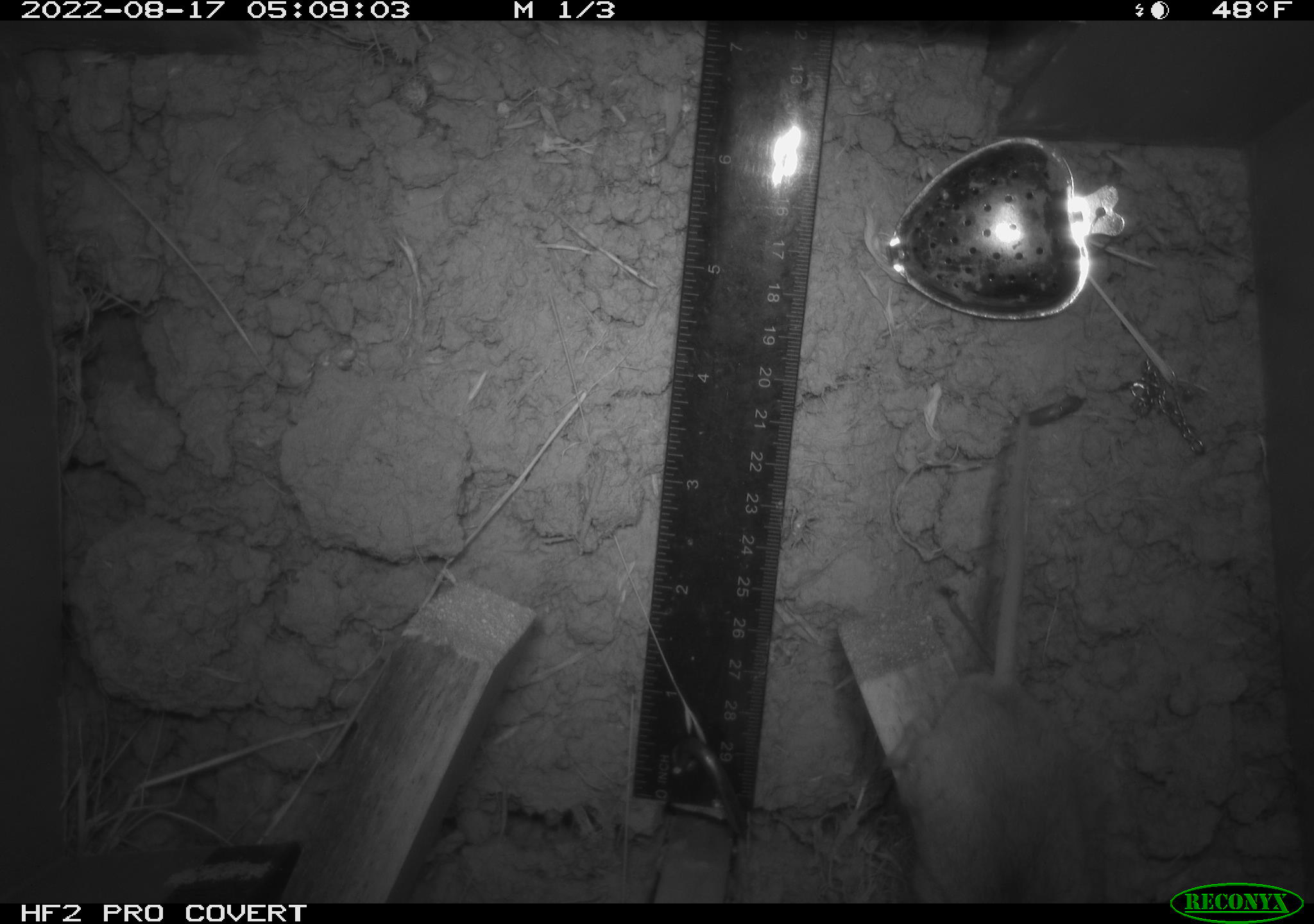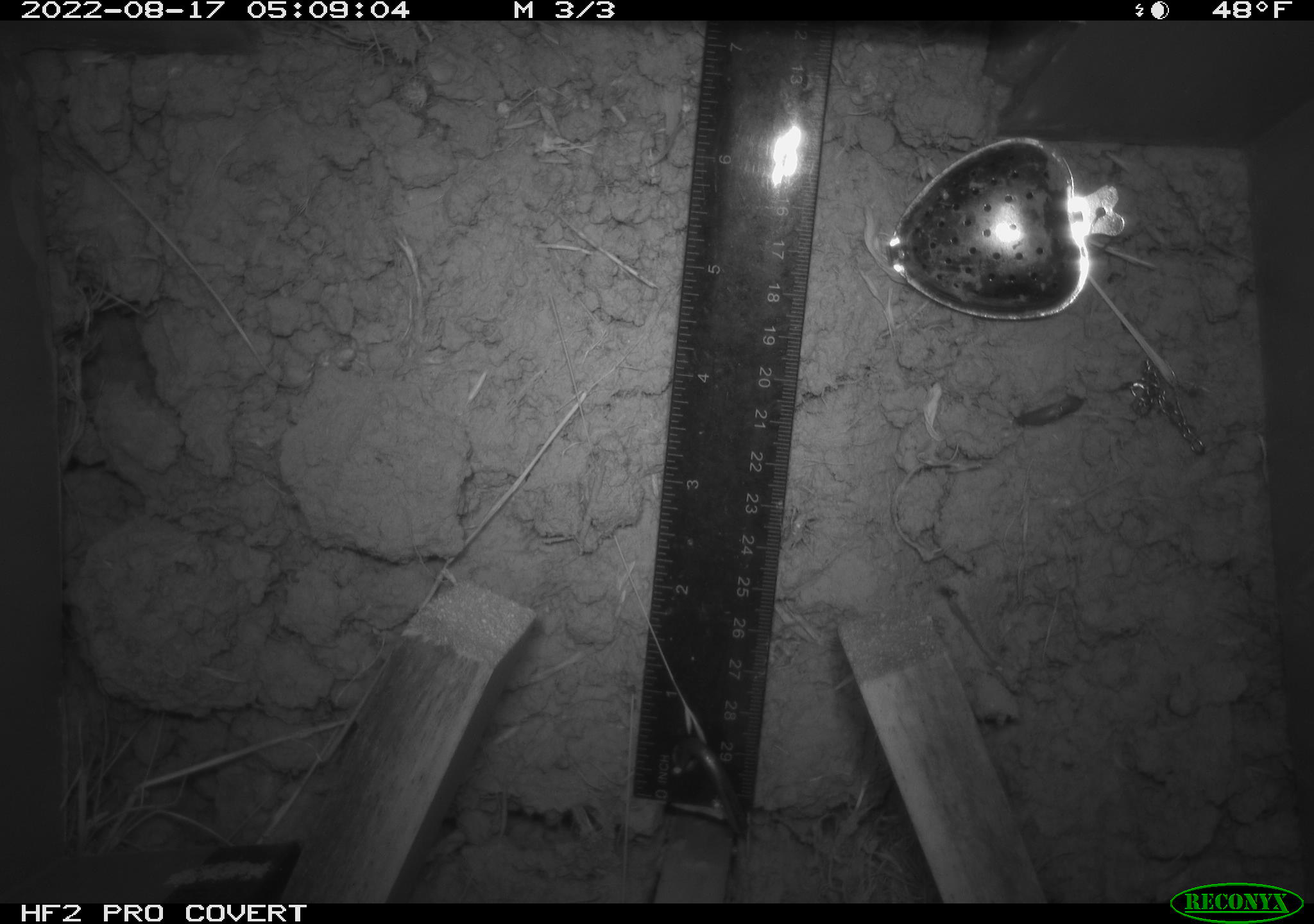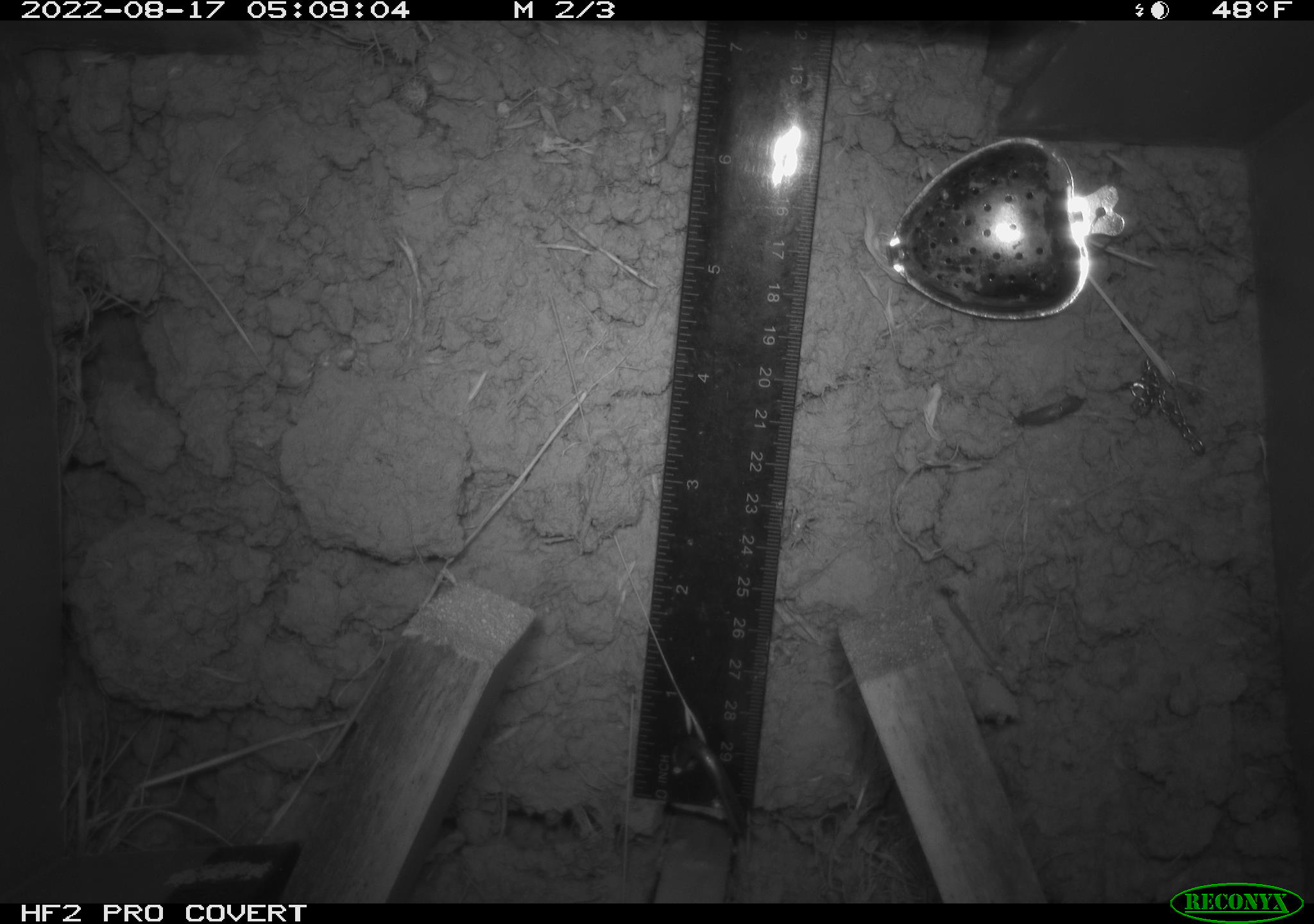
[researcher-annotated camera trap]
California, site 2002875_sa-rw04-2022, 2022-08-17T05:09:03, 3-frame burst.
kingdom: Animalia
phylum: Chordata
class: Mammalia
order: Rodentia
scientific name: Rodentia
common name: mouse species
Mouse species (Rodentia).